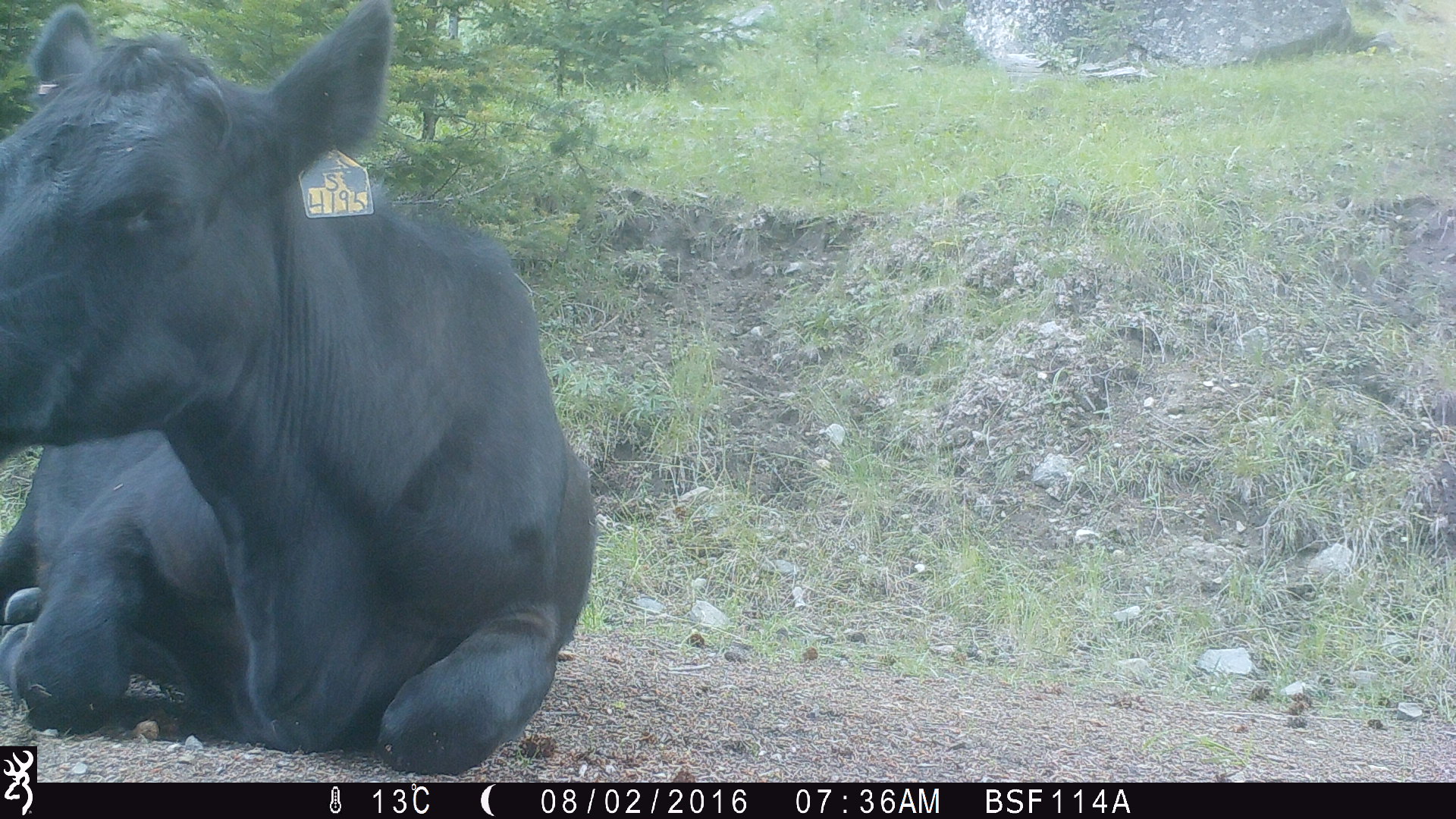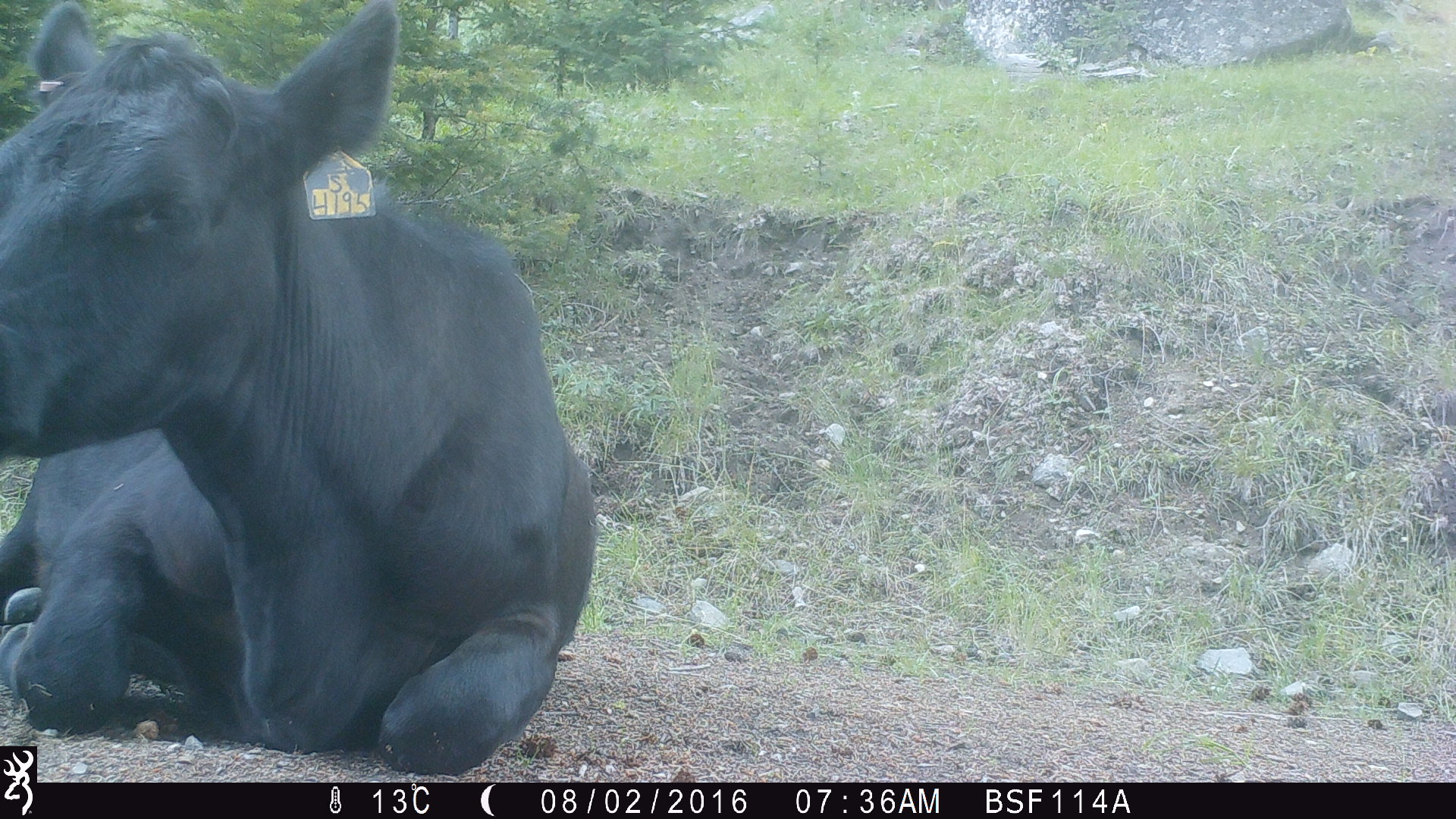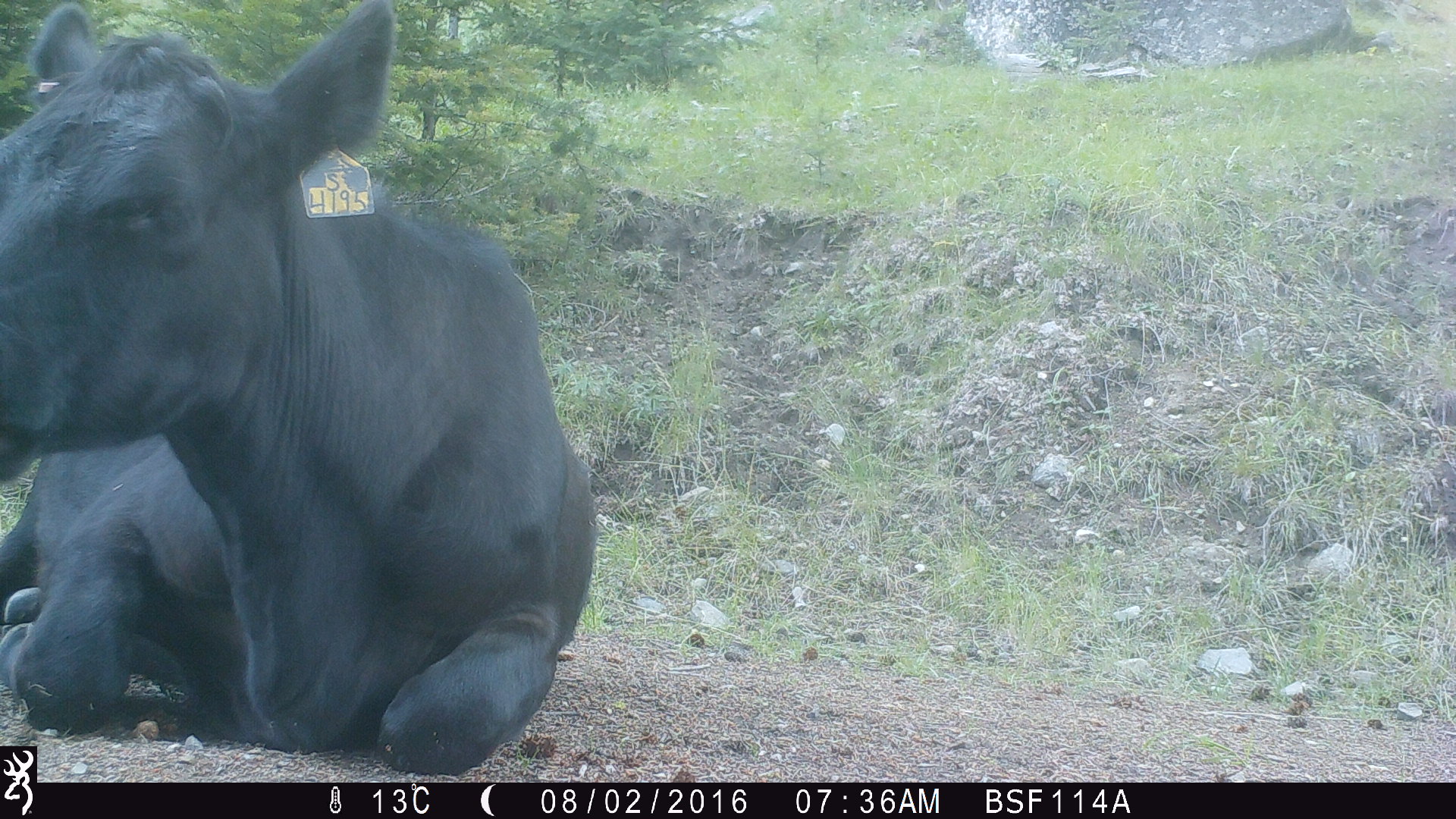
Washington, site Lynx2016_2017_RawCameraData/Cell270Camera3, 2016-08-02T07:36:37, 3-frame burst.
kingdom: Animalia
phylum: Chordata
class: Mammalia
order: Artiodactyla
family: Bovidae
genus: Bos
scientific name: Bos taurus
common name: domestic cattle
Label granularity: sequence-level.